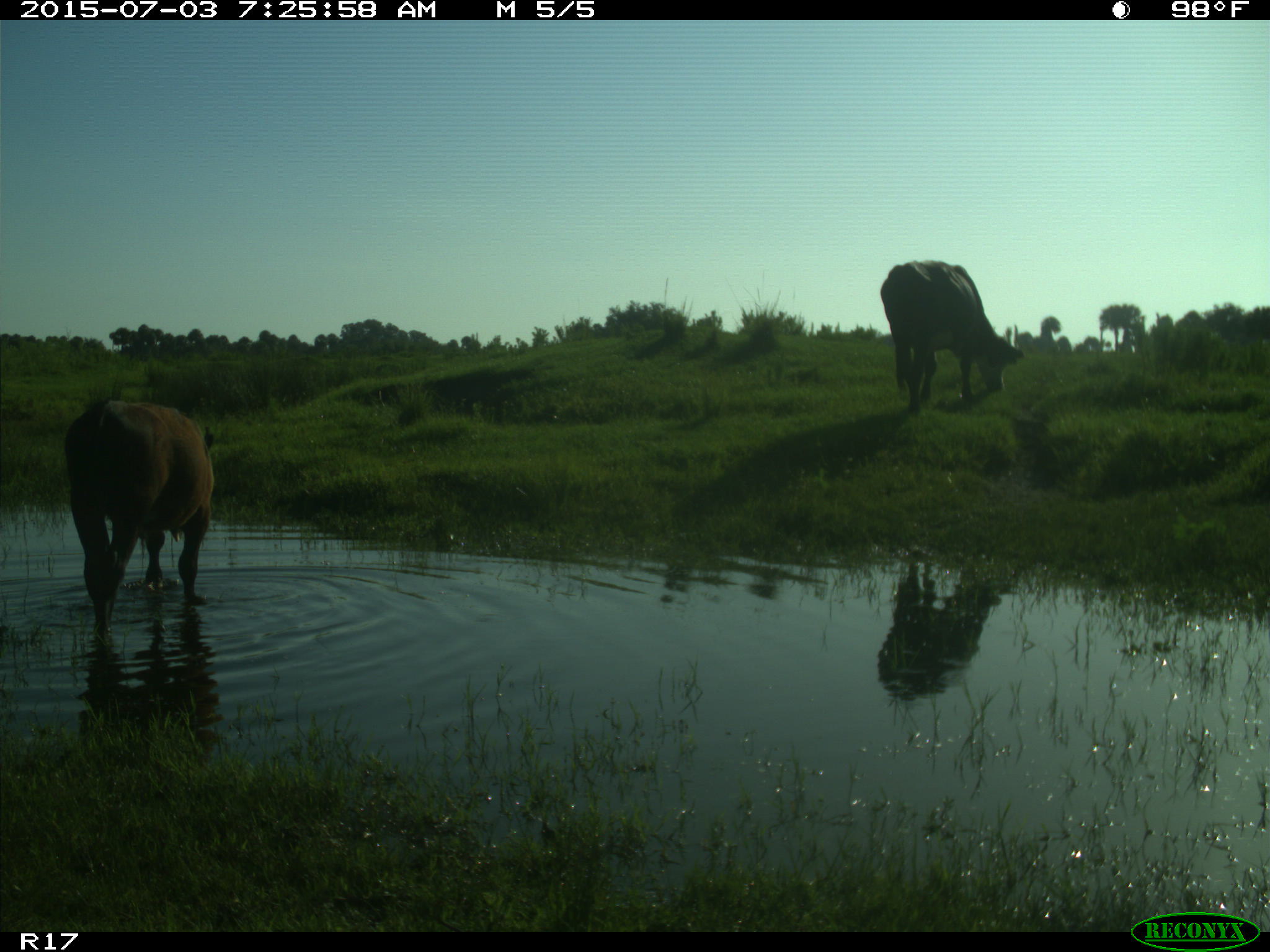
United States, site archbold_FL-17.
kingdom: Animalia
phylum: Chordata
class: Mammalia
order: Artiodactyla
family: Bovidae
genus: Bos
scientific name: Bos taurus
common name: domestic cow